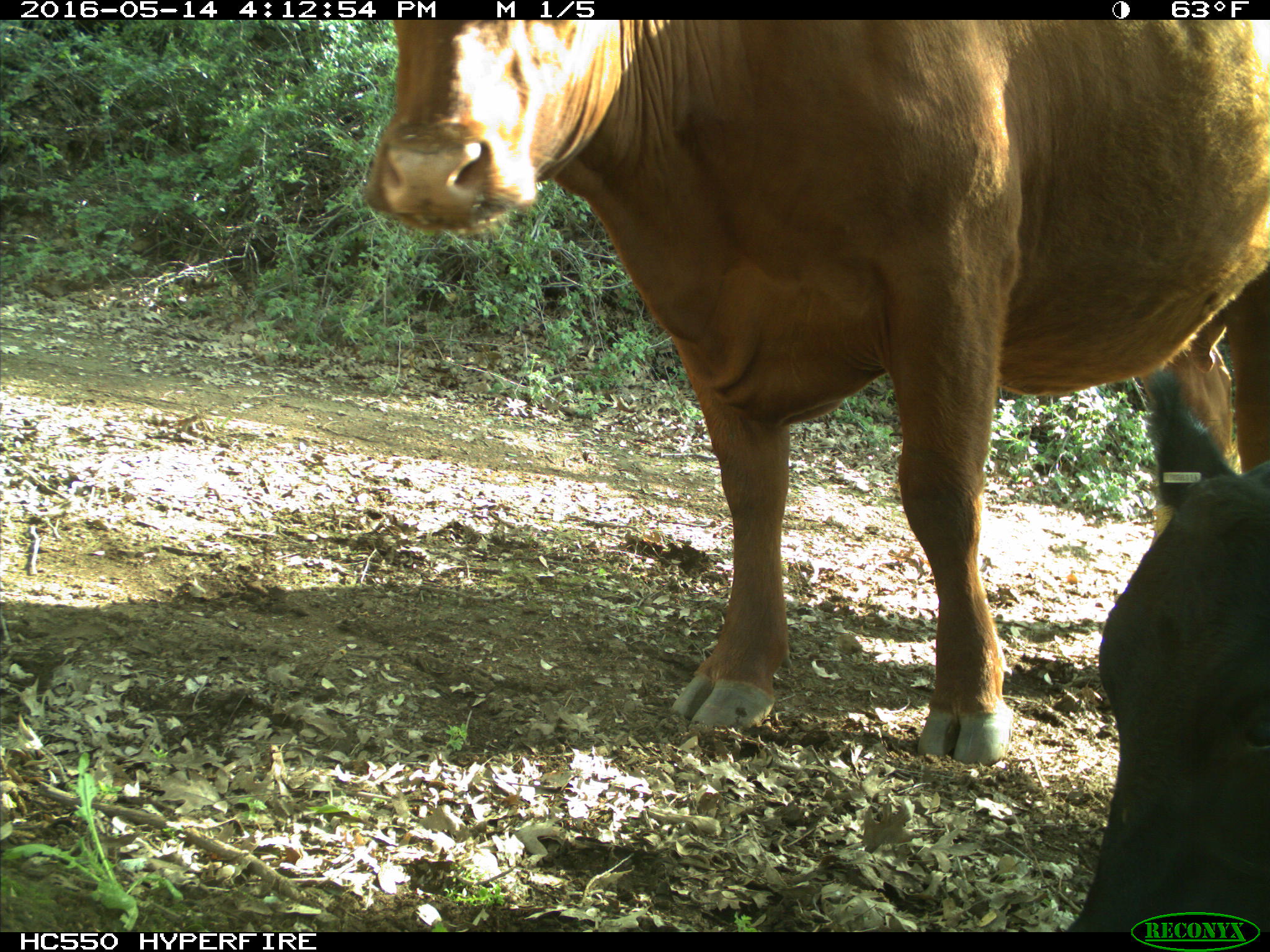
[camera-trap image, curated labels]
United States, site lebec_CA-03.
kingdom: Animalia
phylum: Chordata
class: Mammalia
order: Artiodactyla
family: Bovidae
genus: Bos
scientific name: Bos taurus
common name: domestic cow